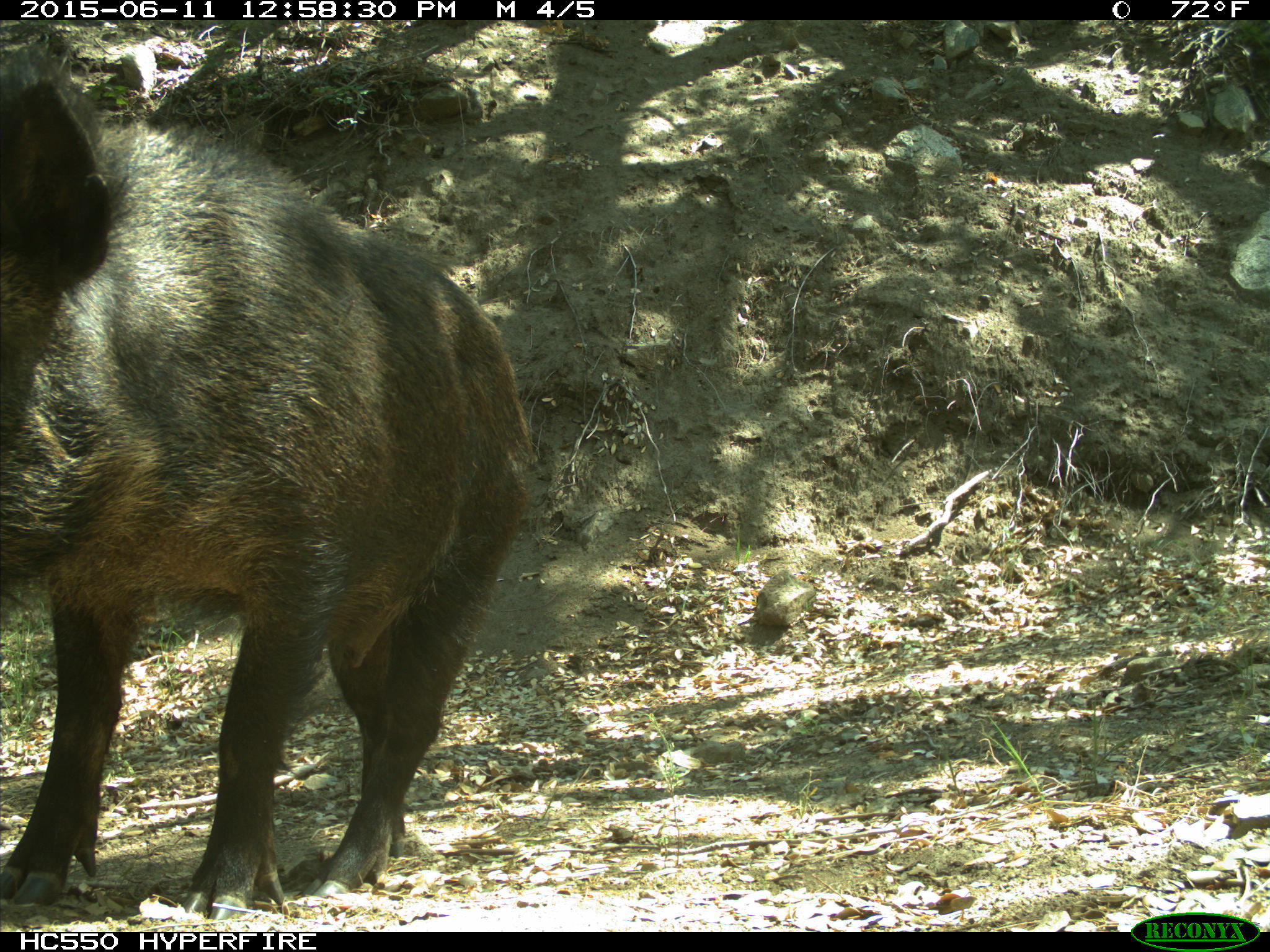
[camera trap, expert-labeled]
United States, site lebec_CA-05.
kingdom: Animalia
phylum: Chordata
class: Mammalia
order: Artiodactyla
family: Suidae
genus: Sus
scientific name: Sus scrofa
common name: wild boar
Sus scrofa (wild boar).